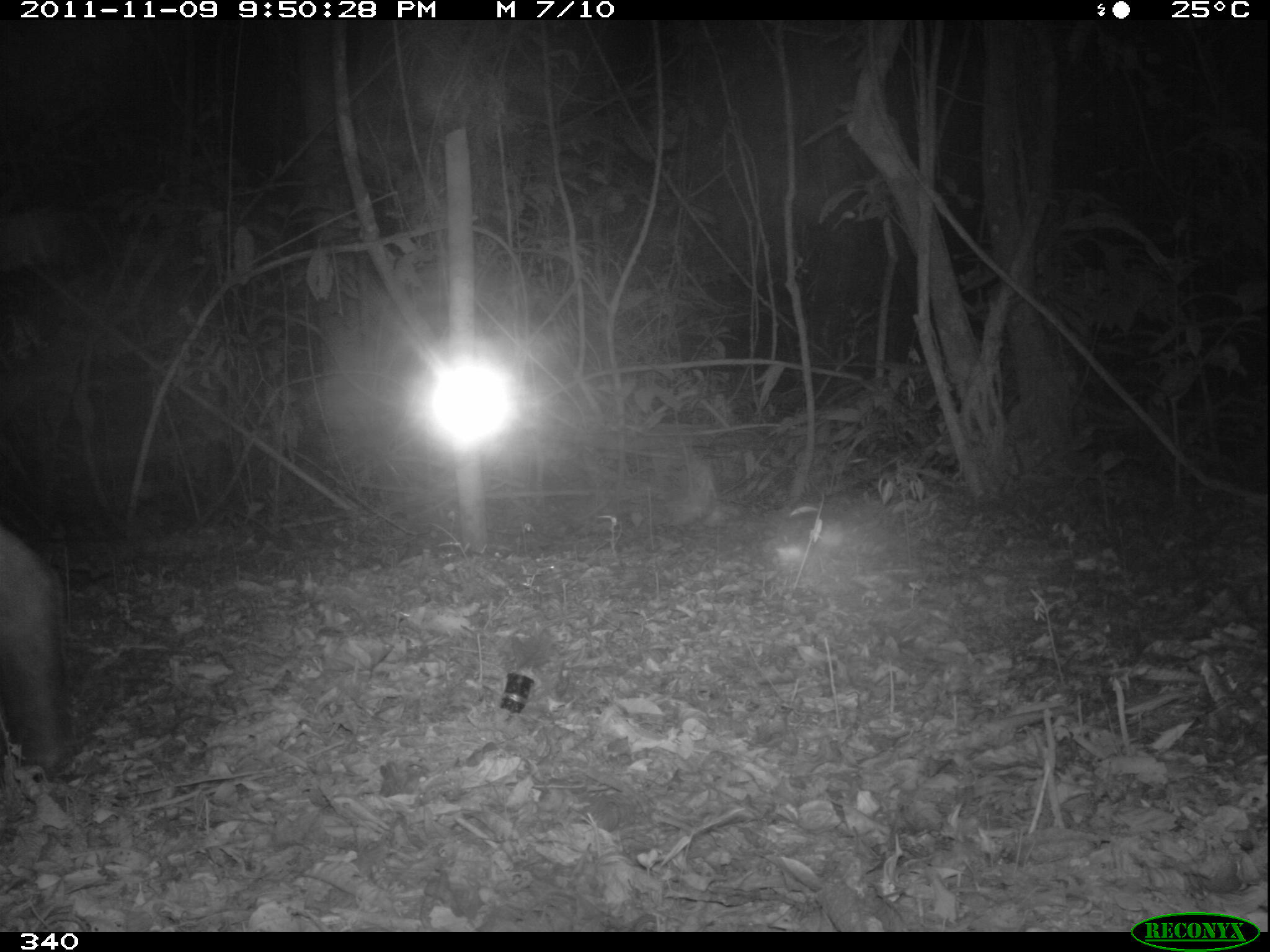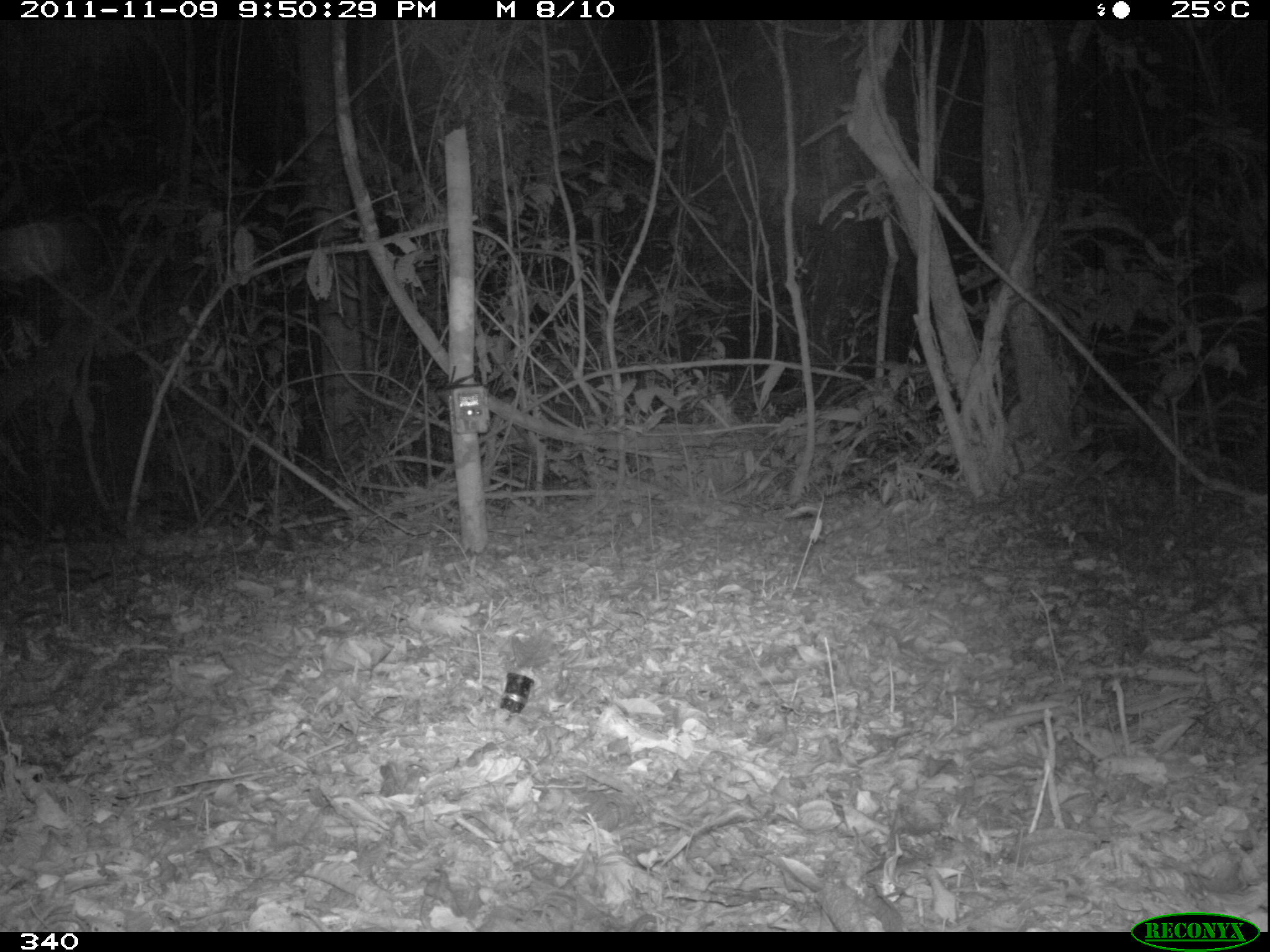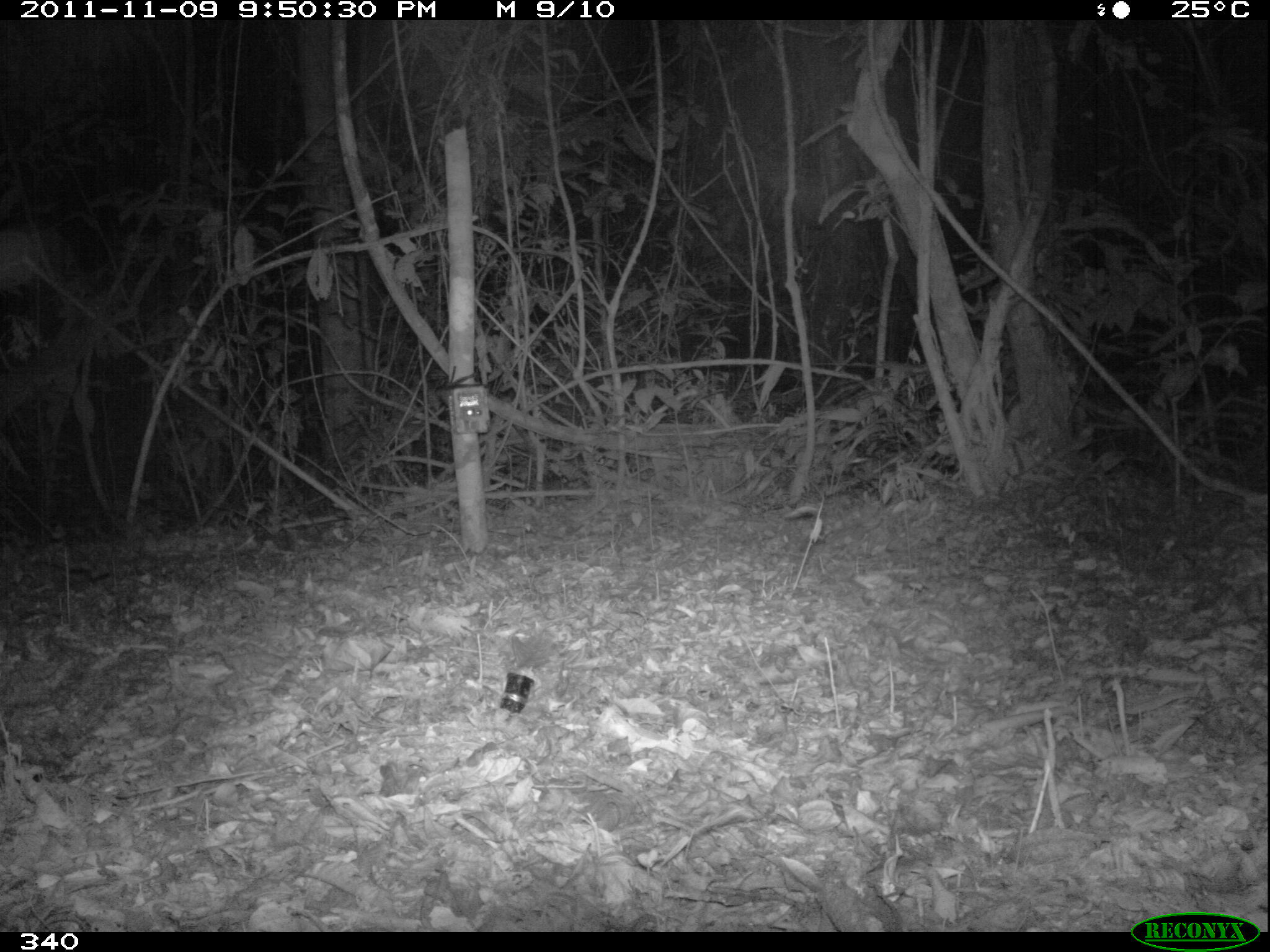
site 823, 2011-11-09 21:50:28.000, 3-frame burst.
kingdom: Animalia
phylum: Chordata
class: Mammalia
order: Perissodactyla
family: Tapiridae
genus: Tapirus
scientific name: Tapirus terrestris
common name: south american tapir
Tapirus terrestris (south american tapir).